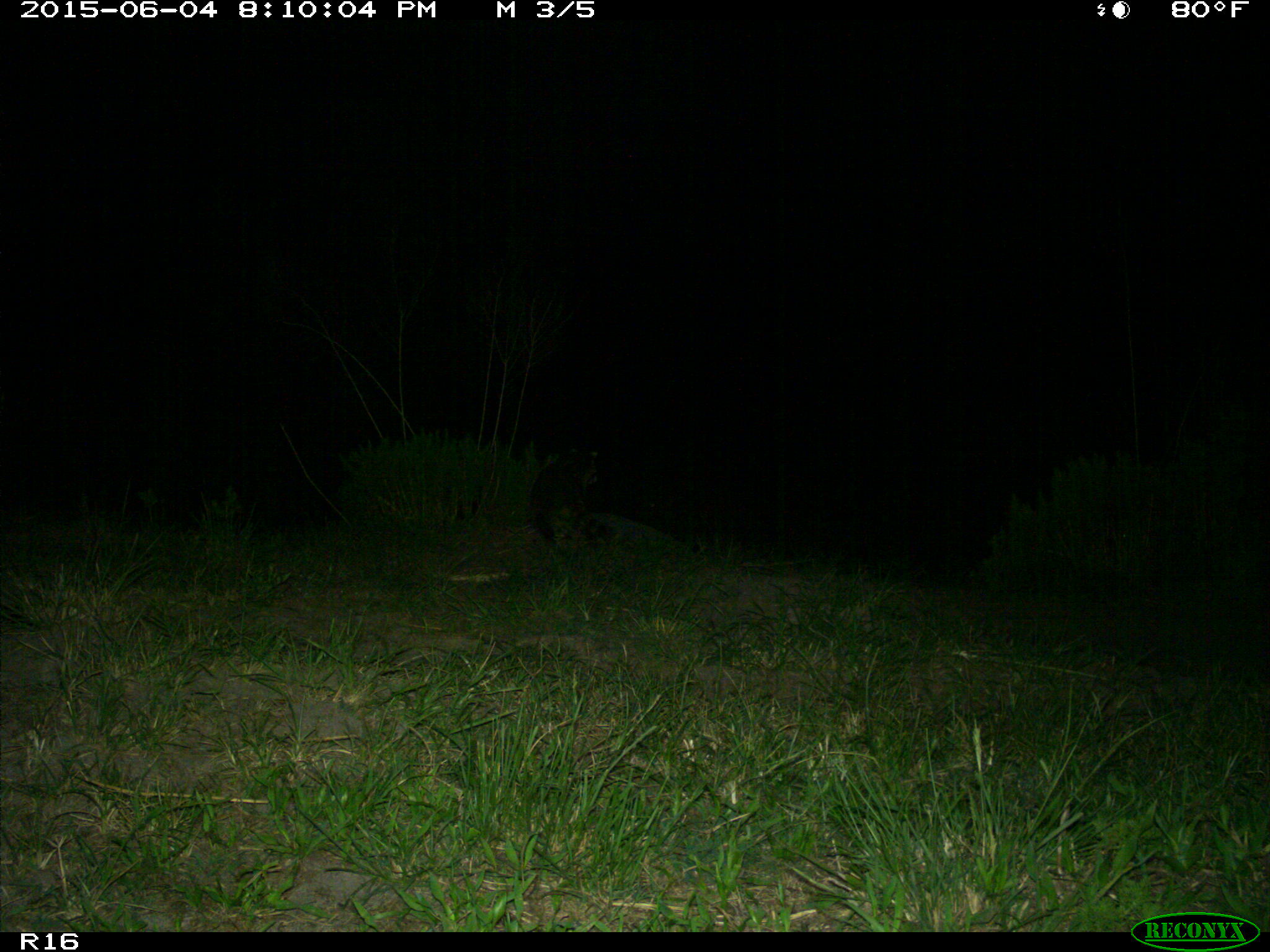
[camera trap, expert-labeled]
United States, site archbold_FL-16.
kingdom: Animalia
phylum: Chordata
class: Mammalia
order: Carnivora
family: Procyonidae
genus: Procyon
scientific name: Procyon lotor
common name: common raccoon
Procyon lotor (common raccoon).